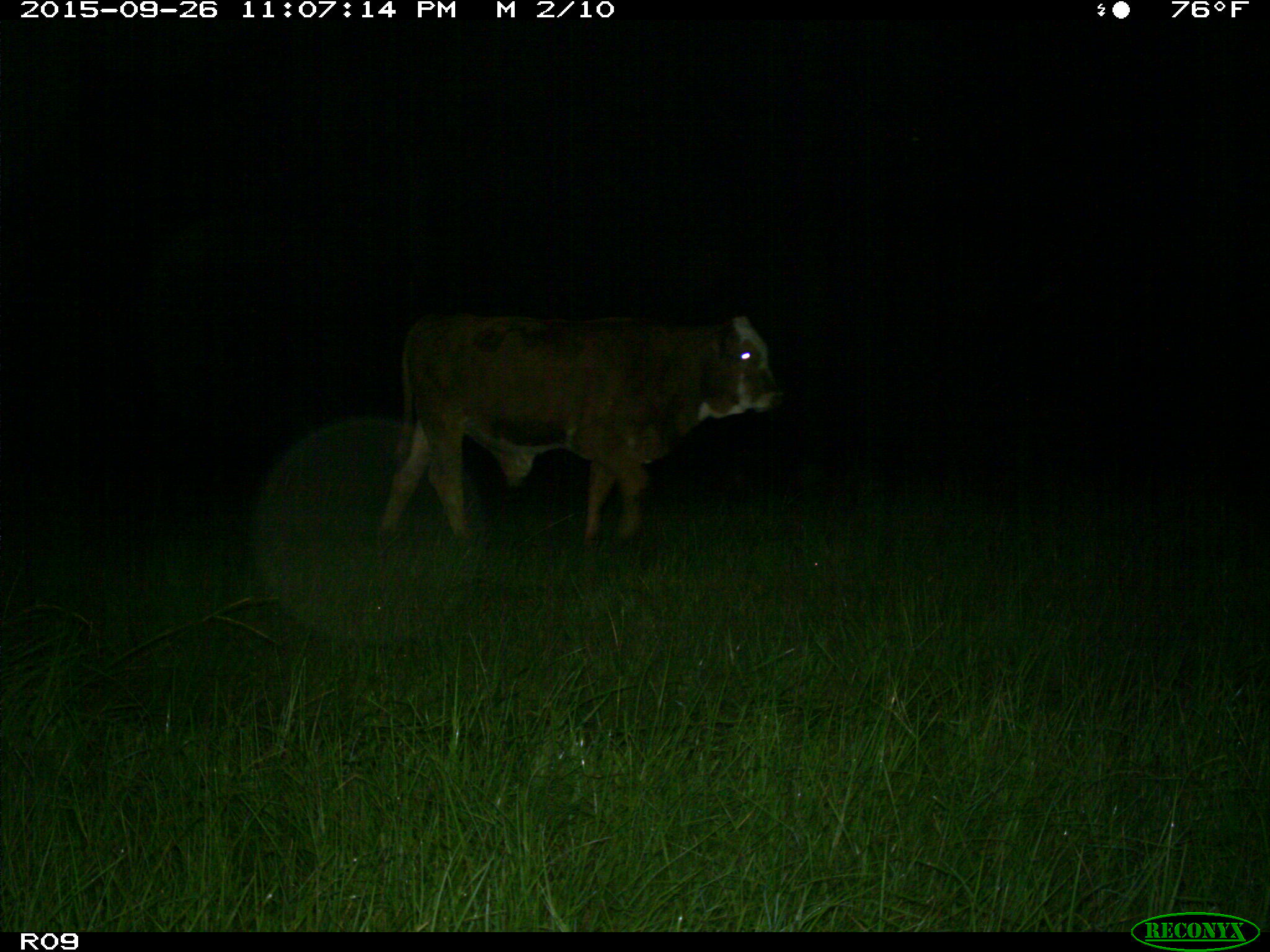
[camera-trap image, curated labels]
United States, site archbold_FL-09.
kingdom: Animalia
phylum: Chordata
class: Mammalia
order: Artiodactyla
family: Bovidae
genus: Bos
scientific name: Bos taurus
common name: domestic cow